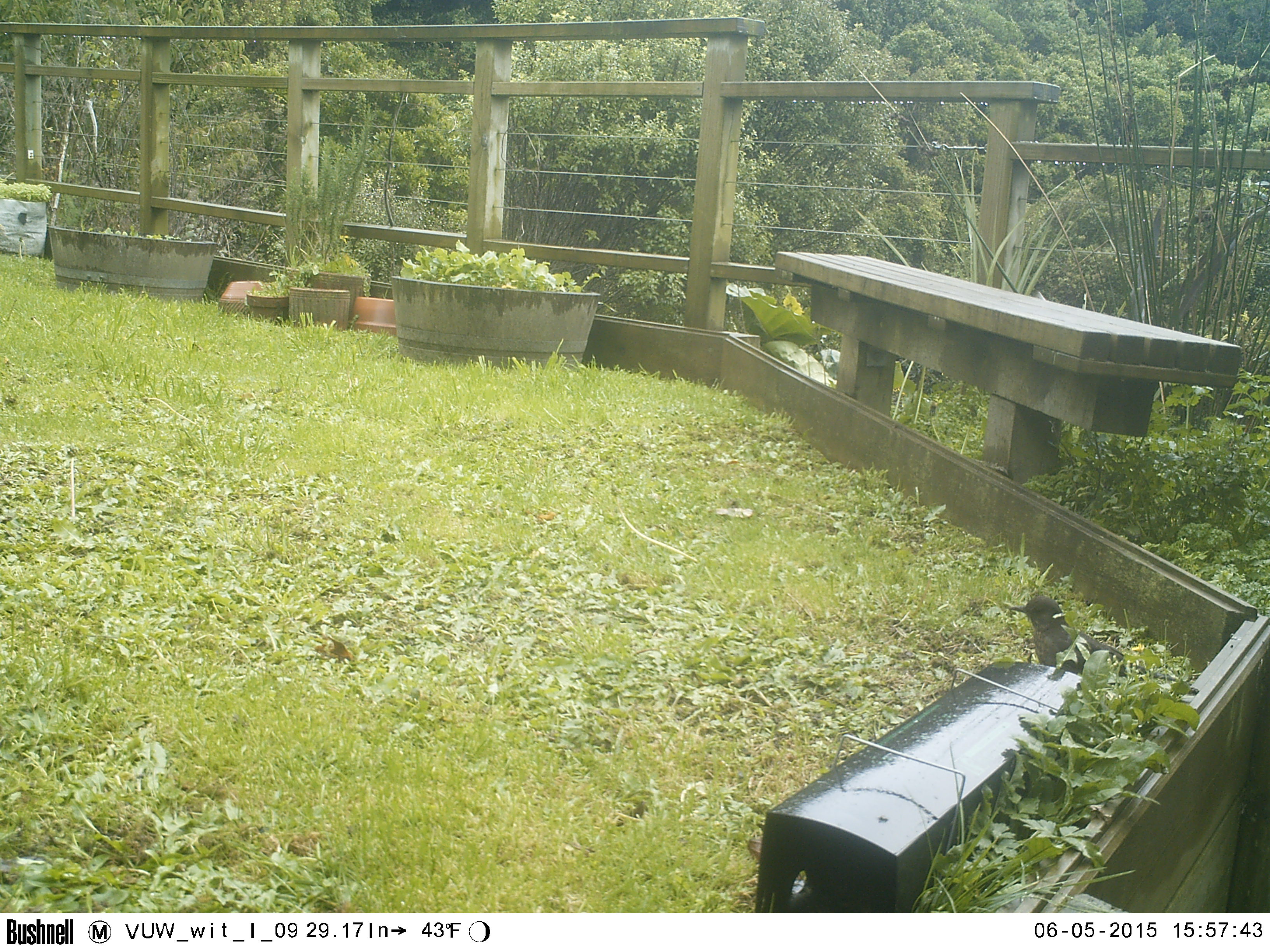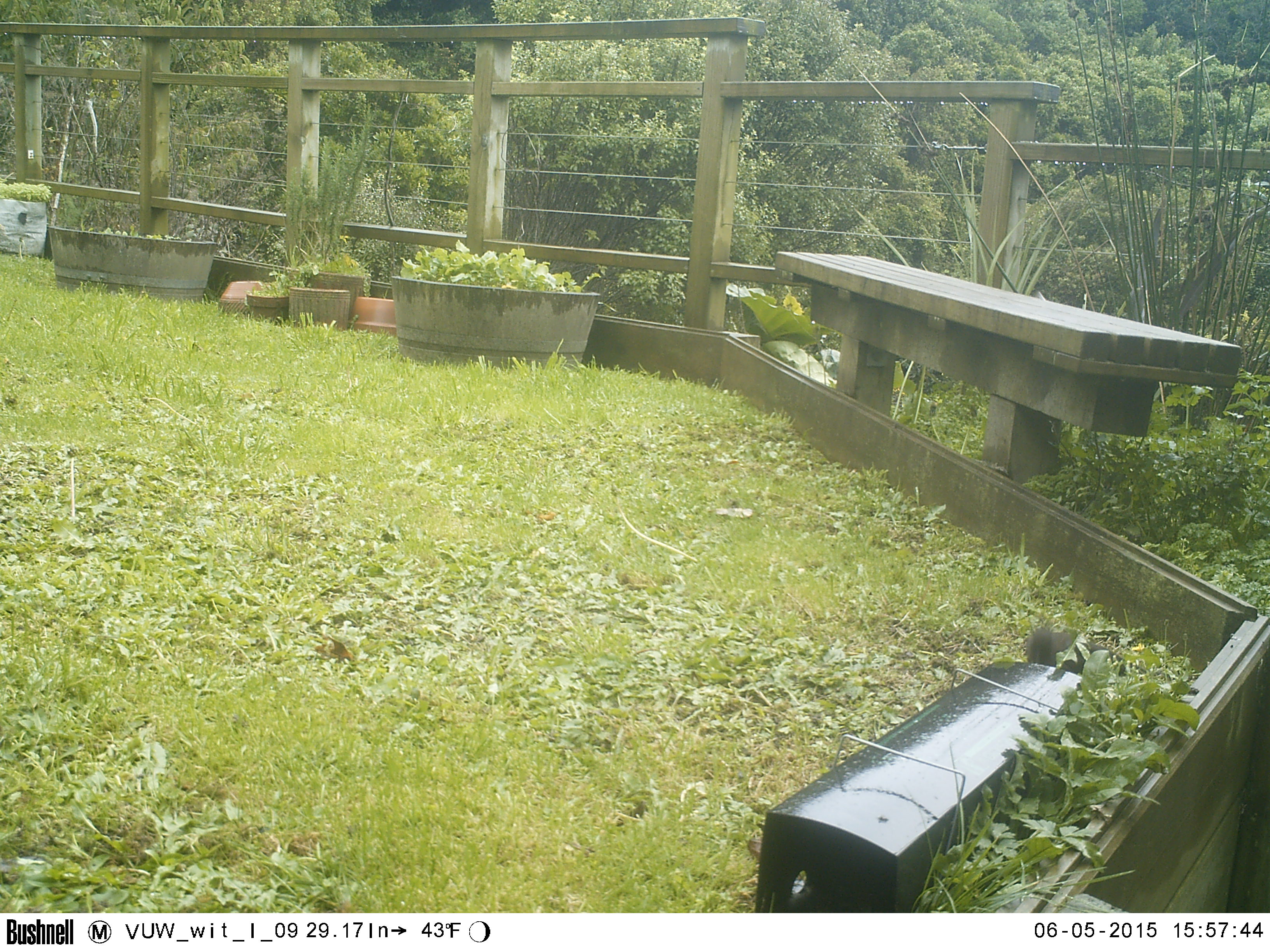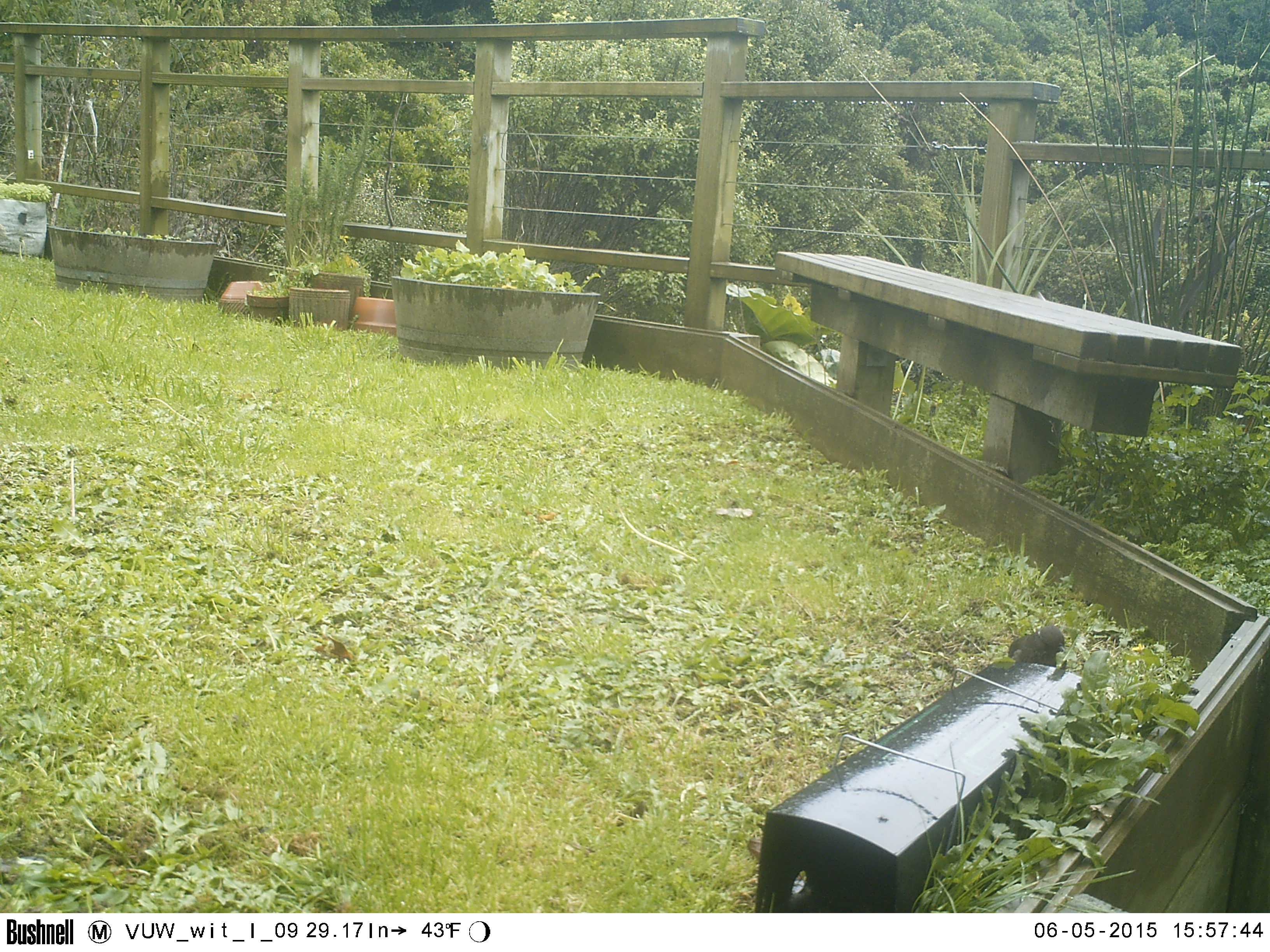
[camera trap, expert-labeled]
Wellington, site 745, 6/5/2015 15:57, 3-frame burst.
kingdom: Animalia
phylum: Chordata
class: Aves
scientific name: Aves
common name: bird